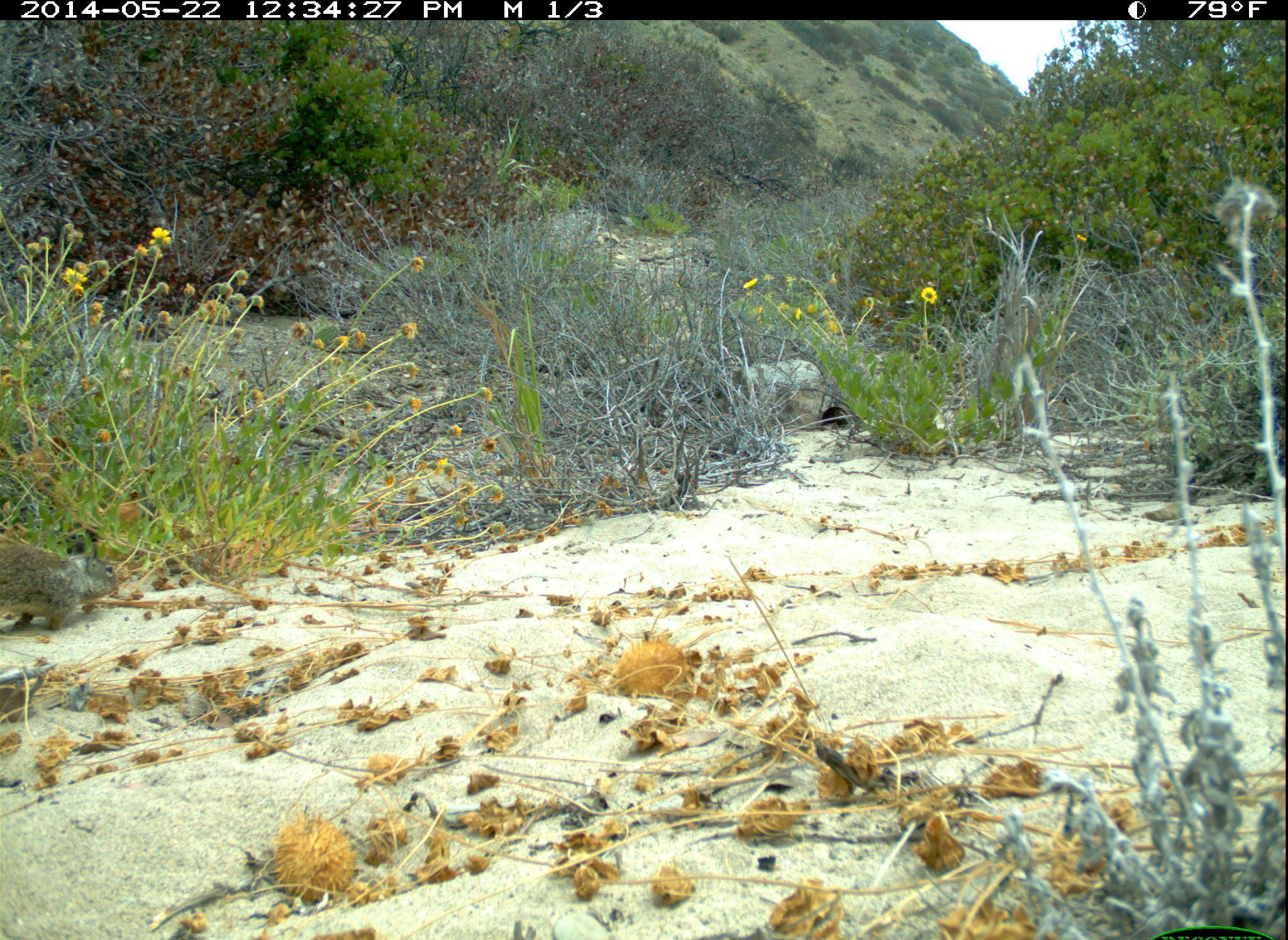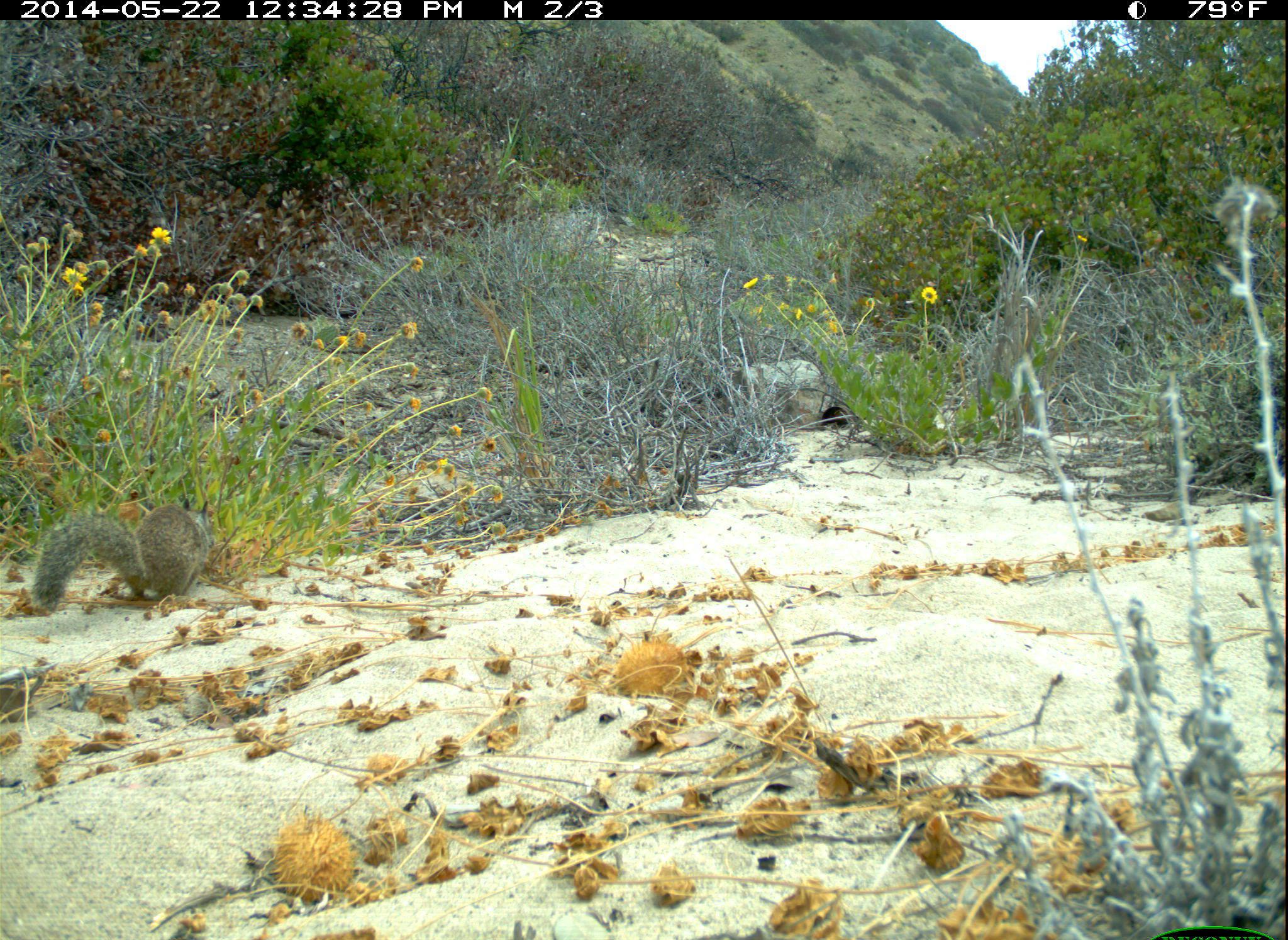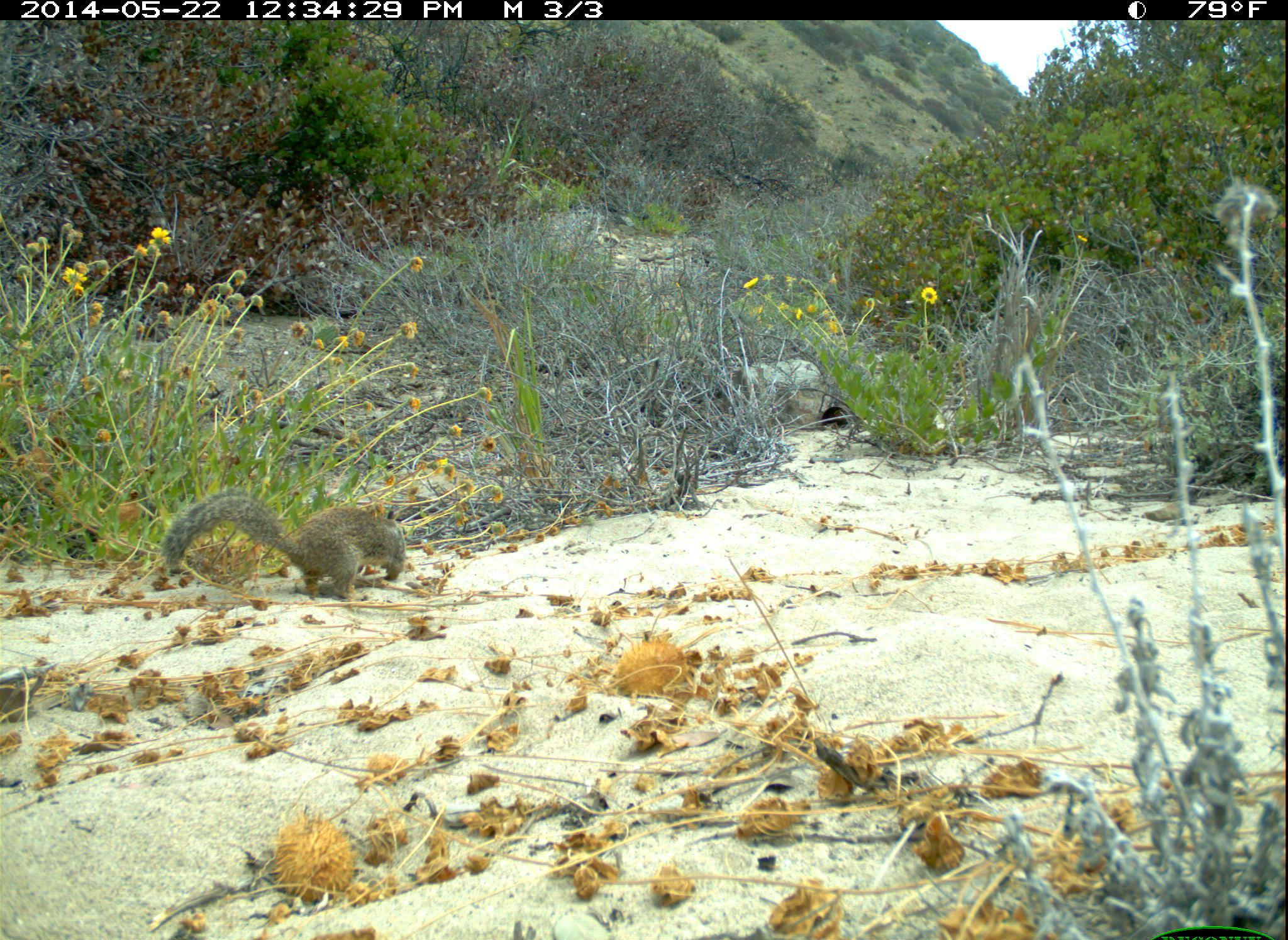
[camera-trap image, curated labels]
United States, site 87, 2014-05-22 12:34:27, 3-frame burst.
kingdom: Animalia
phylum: Chordata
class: Mammalia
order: Rodentia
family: Sciuridae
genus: Sciurus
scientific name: Sciurus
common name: squirrel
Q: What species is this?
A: Squirrel (Sciurus).